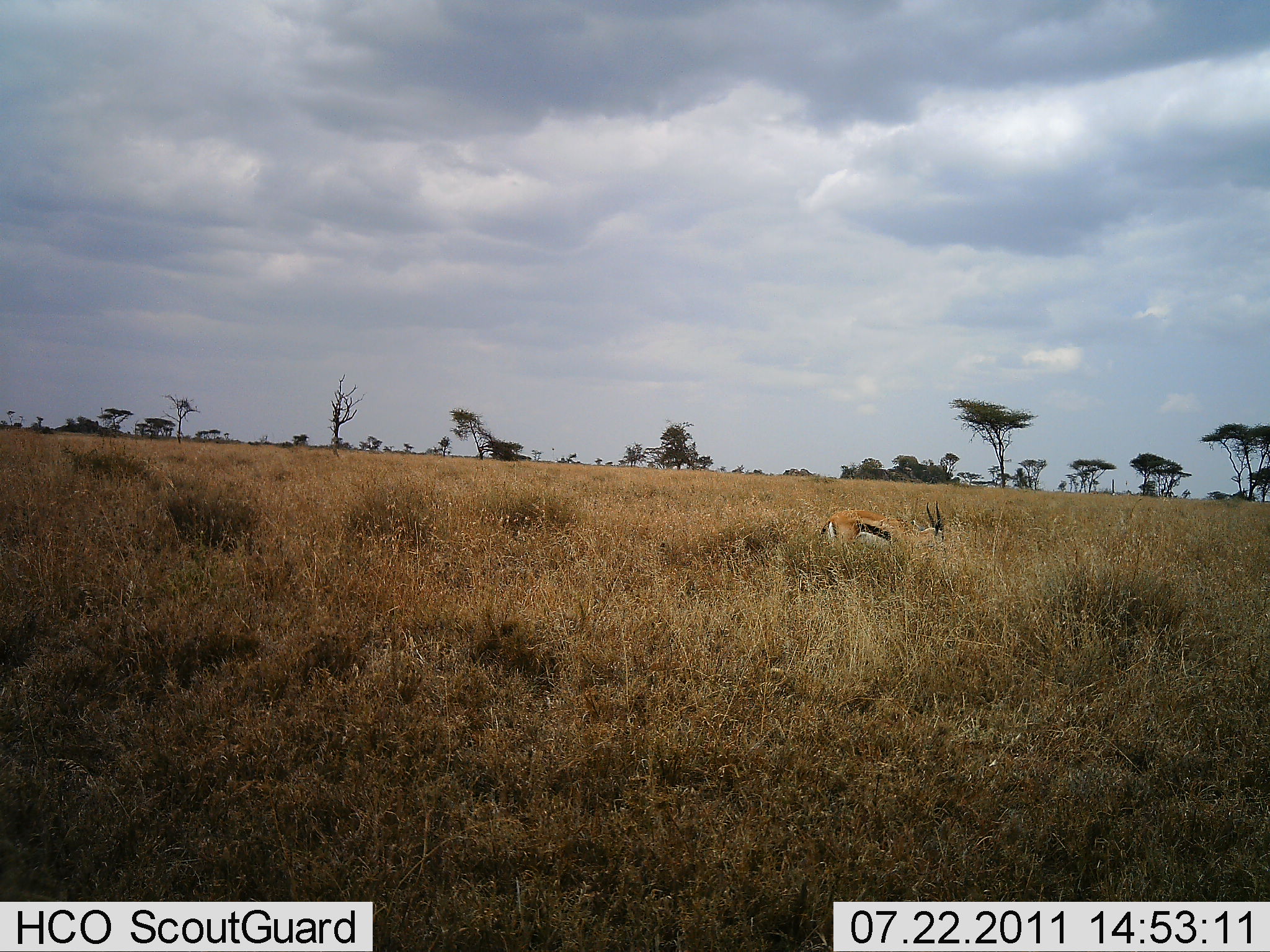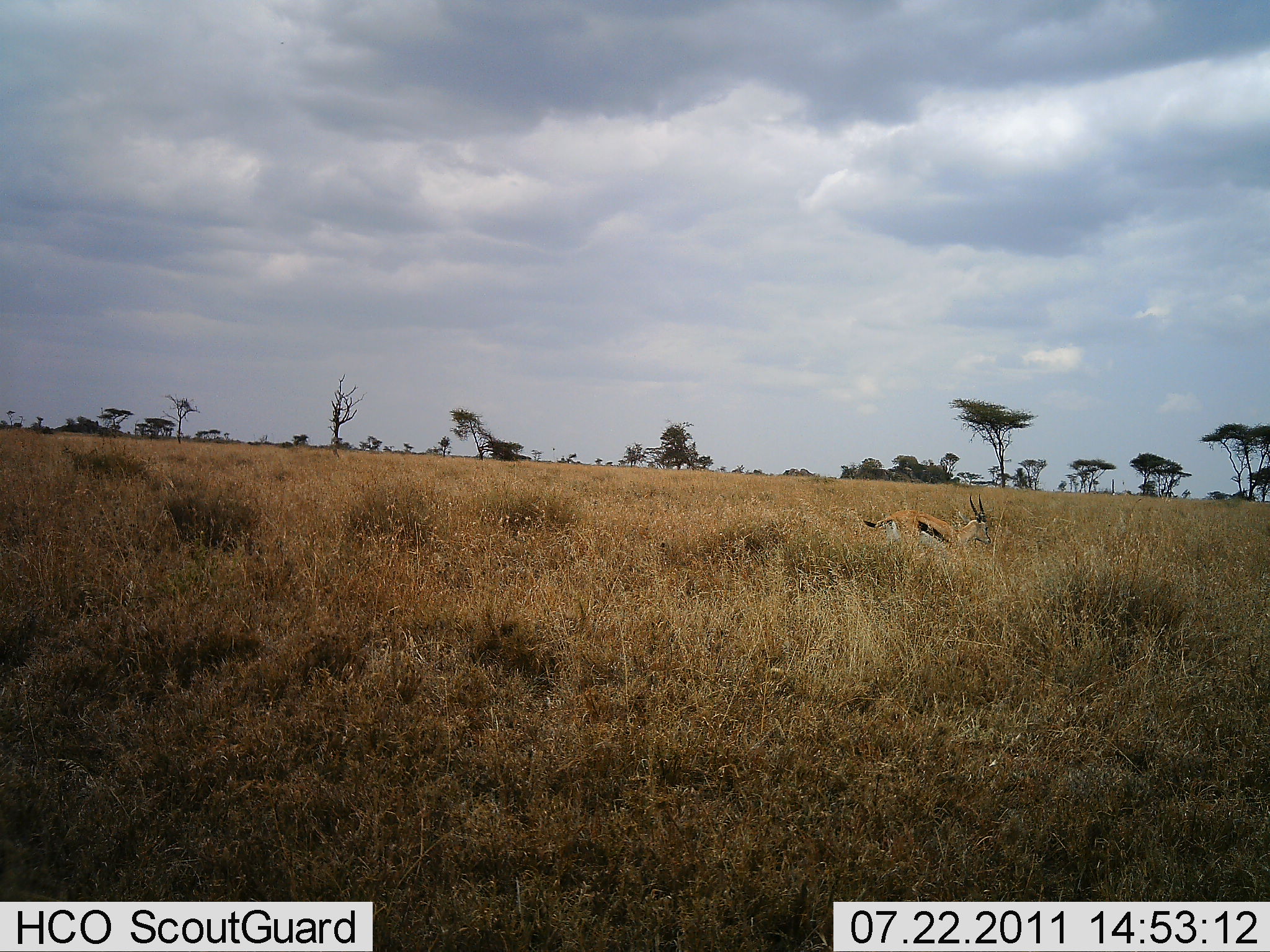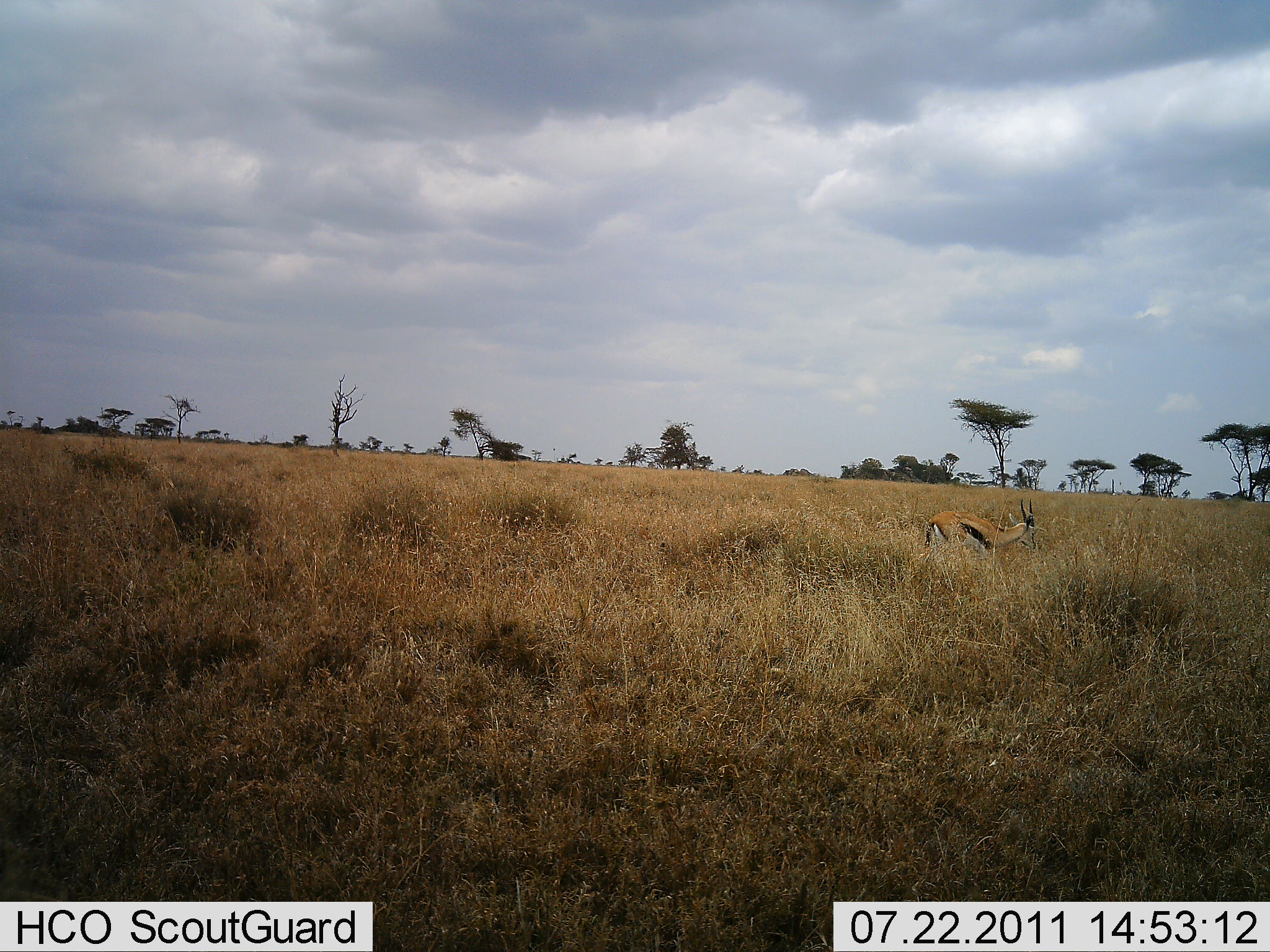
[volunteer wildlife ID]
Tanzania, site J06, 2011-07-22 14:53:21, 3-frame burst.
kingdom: Animalia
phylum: Chordata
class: Mammalia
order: Artiodactyla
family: Bovidae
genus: Eudorcas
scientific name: Eudorcas thomsonii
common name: thomson's gazelle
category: gazellethomsons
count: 1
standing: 7%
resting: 0%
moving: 87%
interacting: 0%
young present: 0%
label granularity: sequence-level